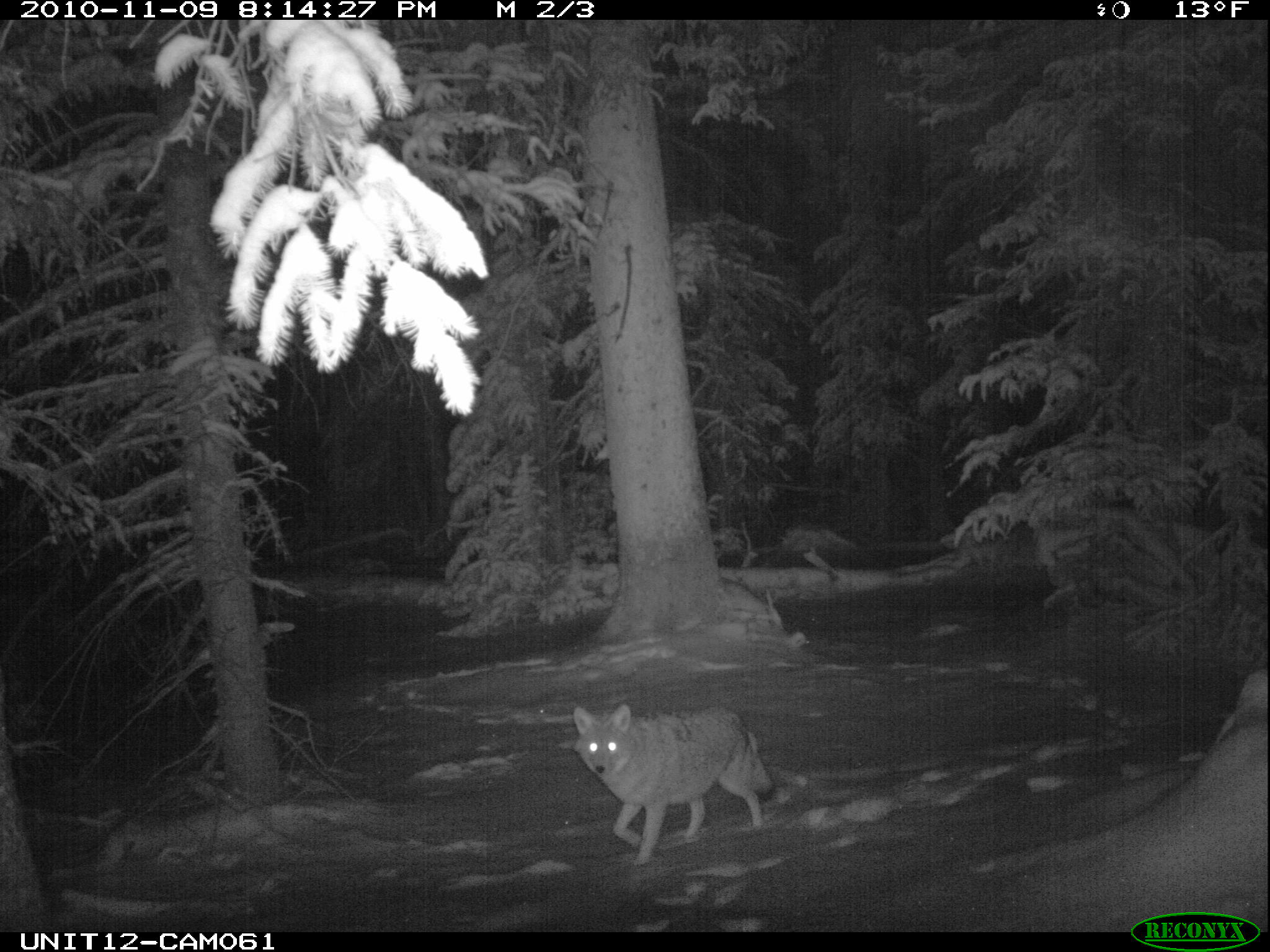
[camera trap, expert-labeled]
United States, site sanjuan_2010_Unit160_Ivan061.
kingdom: Animalia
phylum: Chordata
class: Mammalia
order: Carnivora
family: Canidae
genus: Canis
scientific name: Canis latrans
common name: coyote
Canis latrans (coyote).